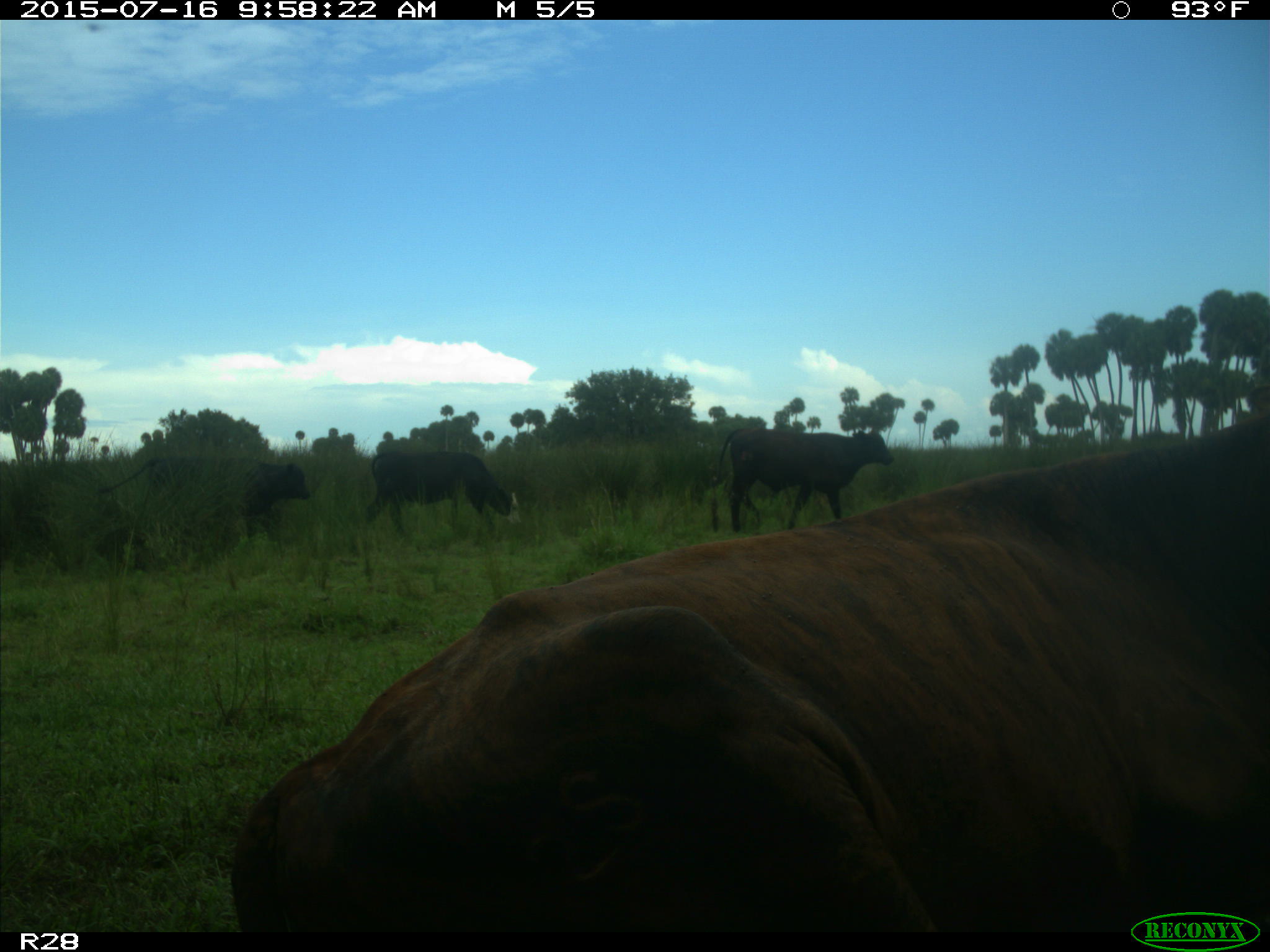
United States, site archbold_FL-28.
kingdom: Animalia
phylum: Chordata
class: Mammalia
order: Artiodactyla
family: Bovidae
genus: Bos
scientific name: Bos taurus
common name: domestic cow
Bos taurus (domestic cow).